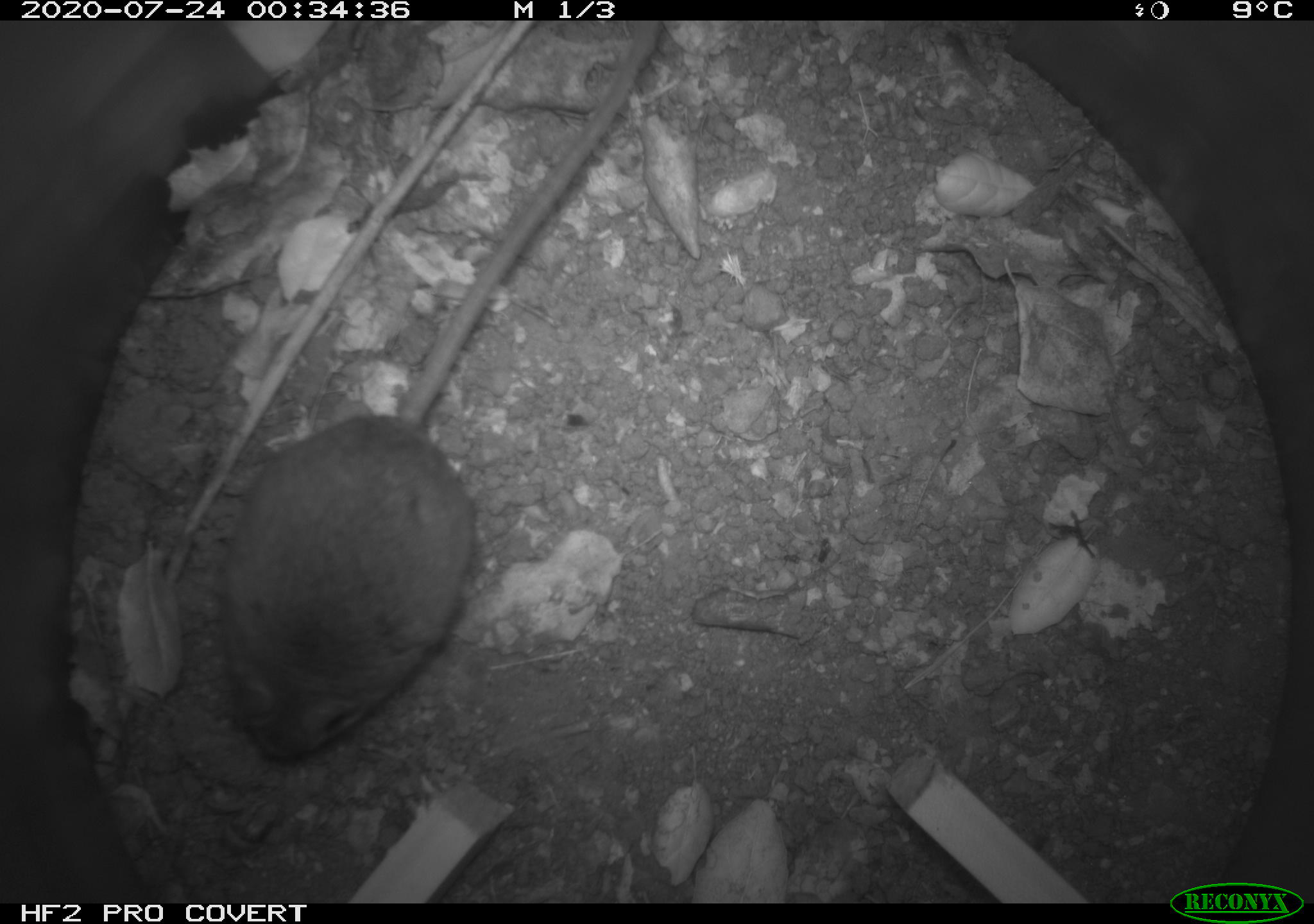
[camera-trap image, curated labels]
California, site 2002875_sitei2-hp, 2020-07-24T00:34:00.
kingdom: Animalia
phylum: Chordata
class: Mammalia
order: Rodentia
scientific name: Rodentia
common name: rodent